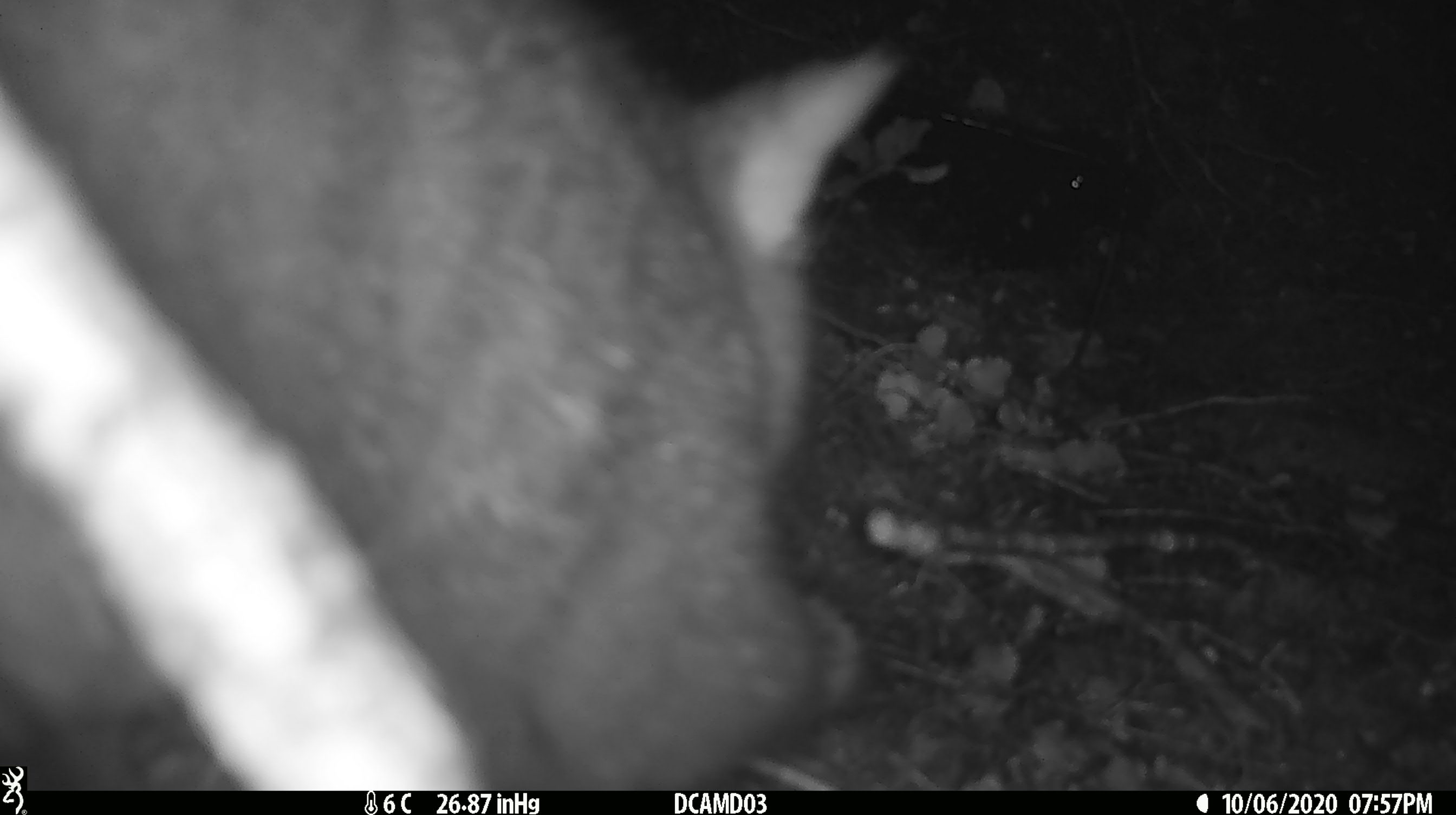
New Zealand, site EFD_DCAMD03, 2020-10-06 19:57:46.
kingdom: Animalia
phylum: Chordata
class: Mammalia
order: Diprotodontia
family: Phalangeridae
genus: Trichosurus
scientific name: Trichosurus vulpecula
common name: common brushtail possum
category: possum